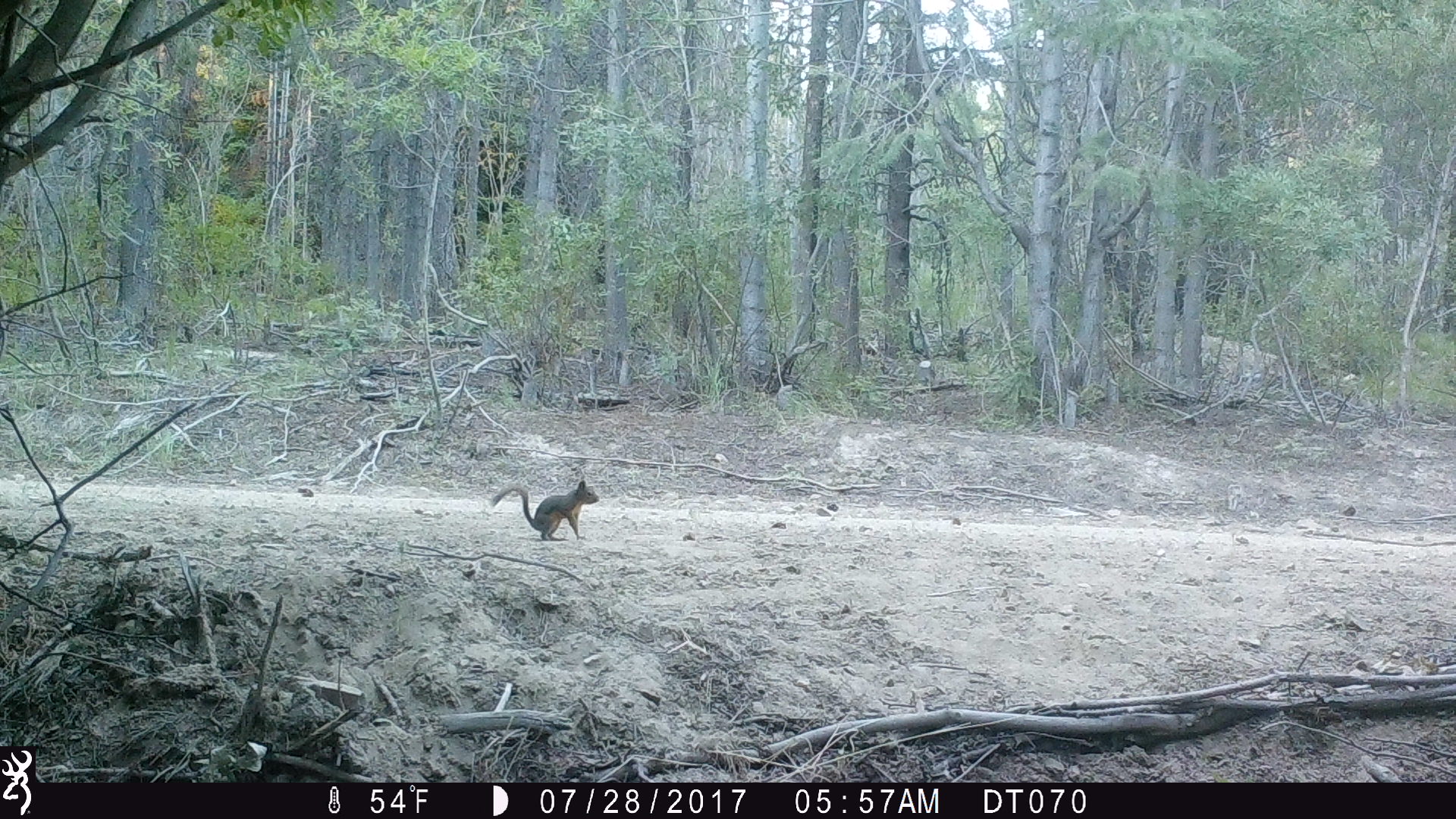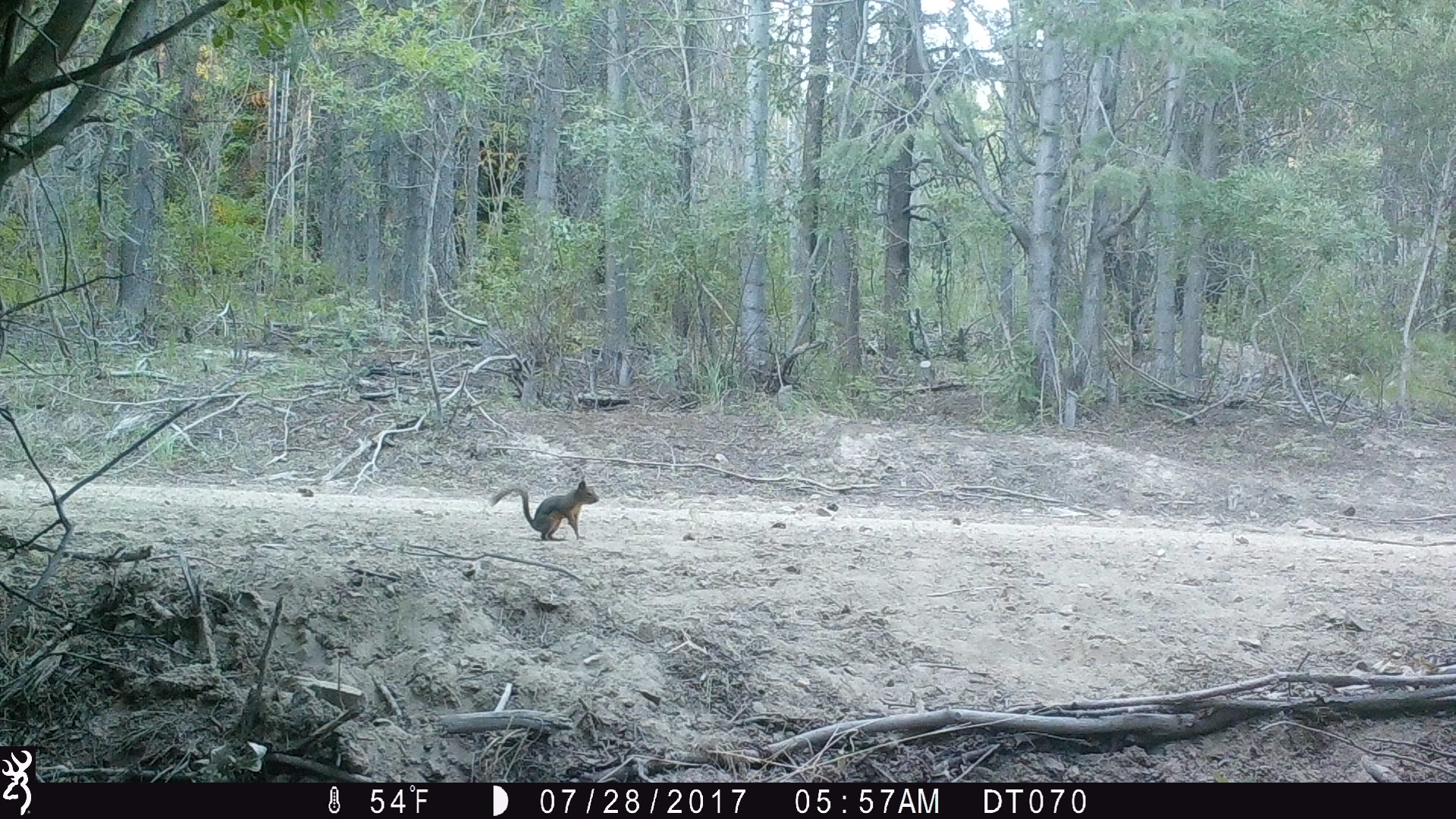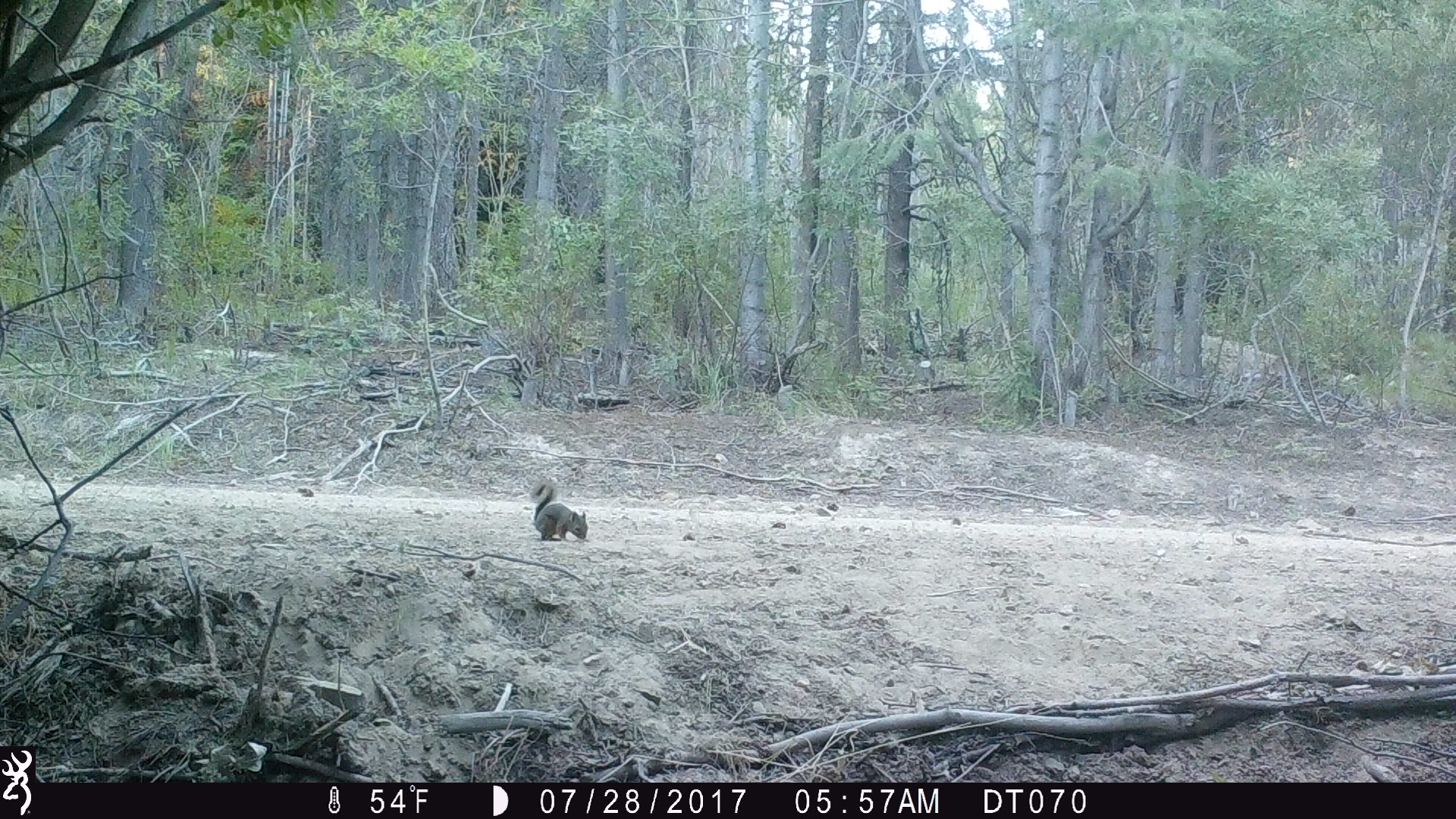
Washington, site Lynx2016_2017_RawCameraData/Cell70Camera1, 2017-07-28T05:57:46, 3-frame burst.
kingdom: Animalia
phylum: Chordata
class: Mammalia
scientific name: Mammalia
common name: small mammal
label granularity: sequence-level